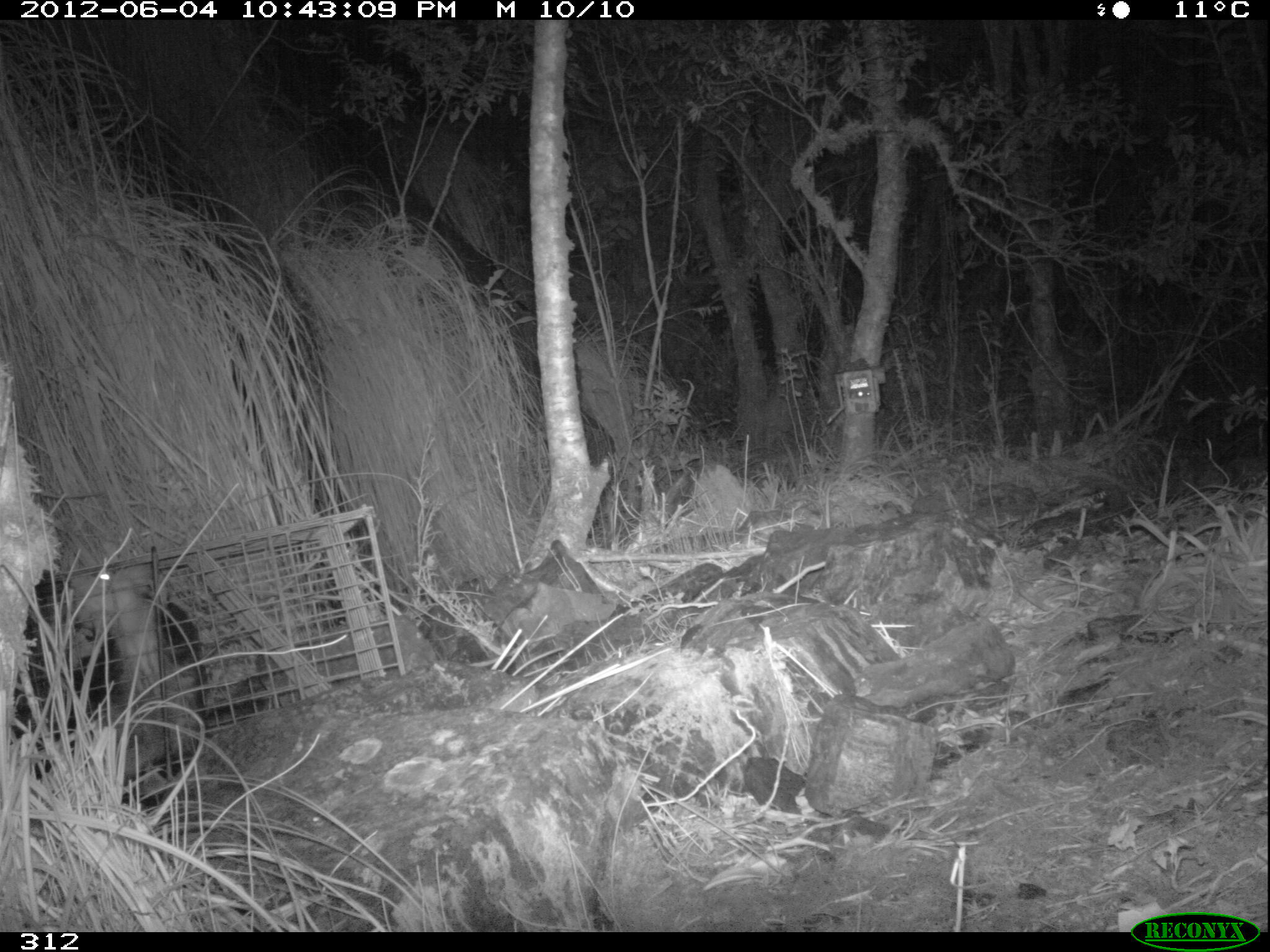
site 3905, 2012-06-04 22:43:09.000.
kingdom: Animalia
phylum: Chordata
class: Mammalia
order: Didelphimorphia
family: Didelphidae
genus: Didelphis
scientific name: Didelphis pernigra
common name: andean white-eared opossum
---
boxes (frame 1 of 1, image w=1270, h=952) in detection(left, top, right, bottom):
didelphis pernigra: detection(9, 555, 210, 805)